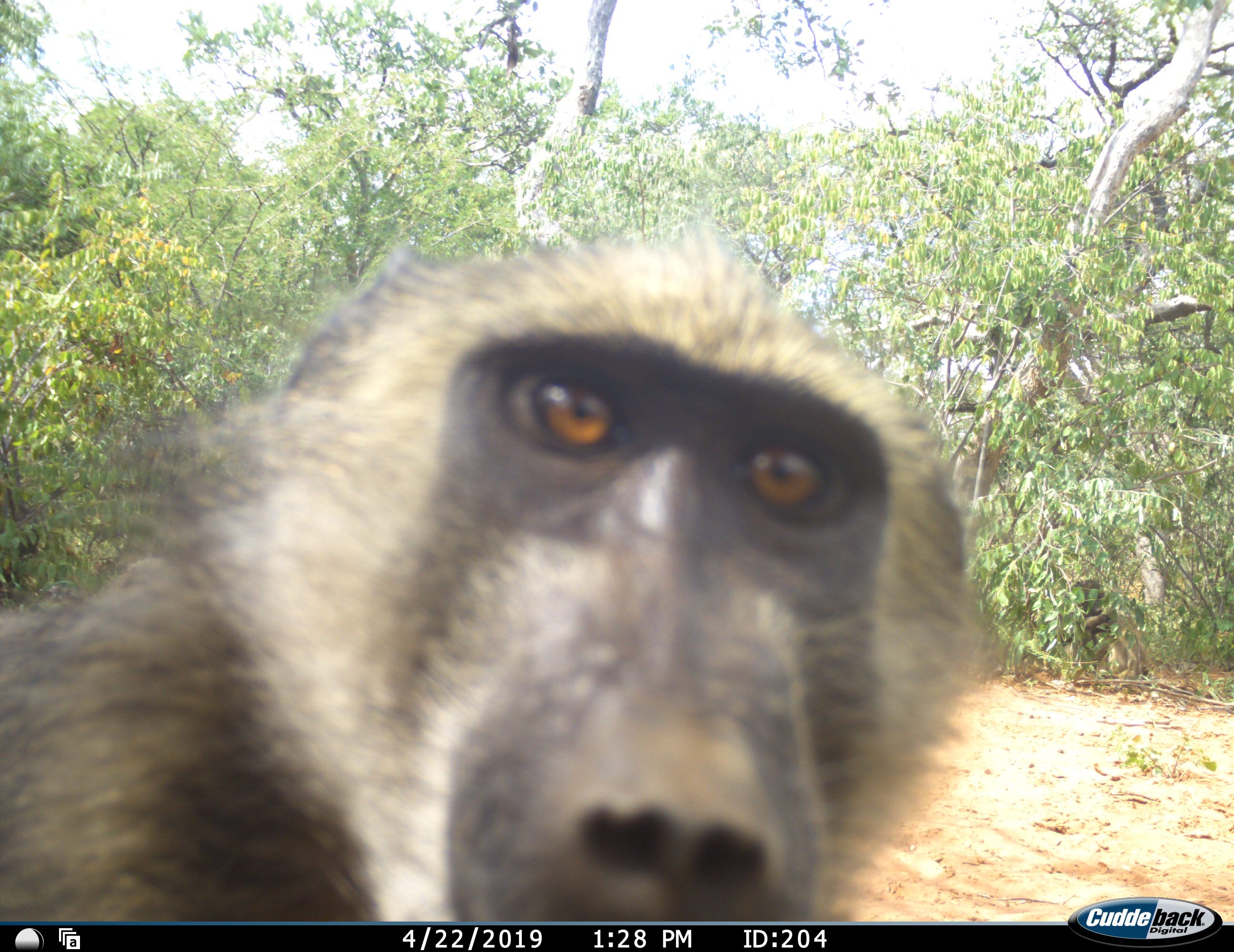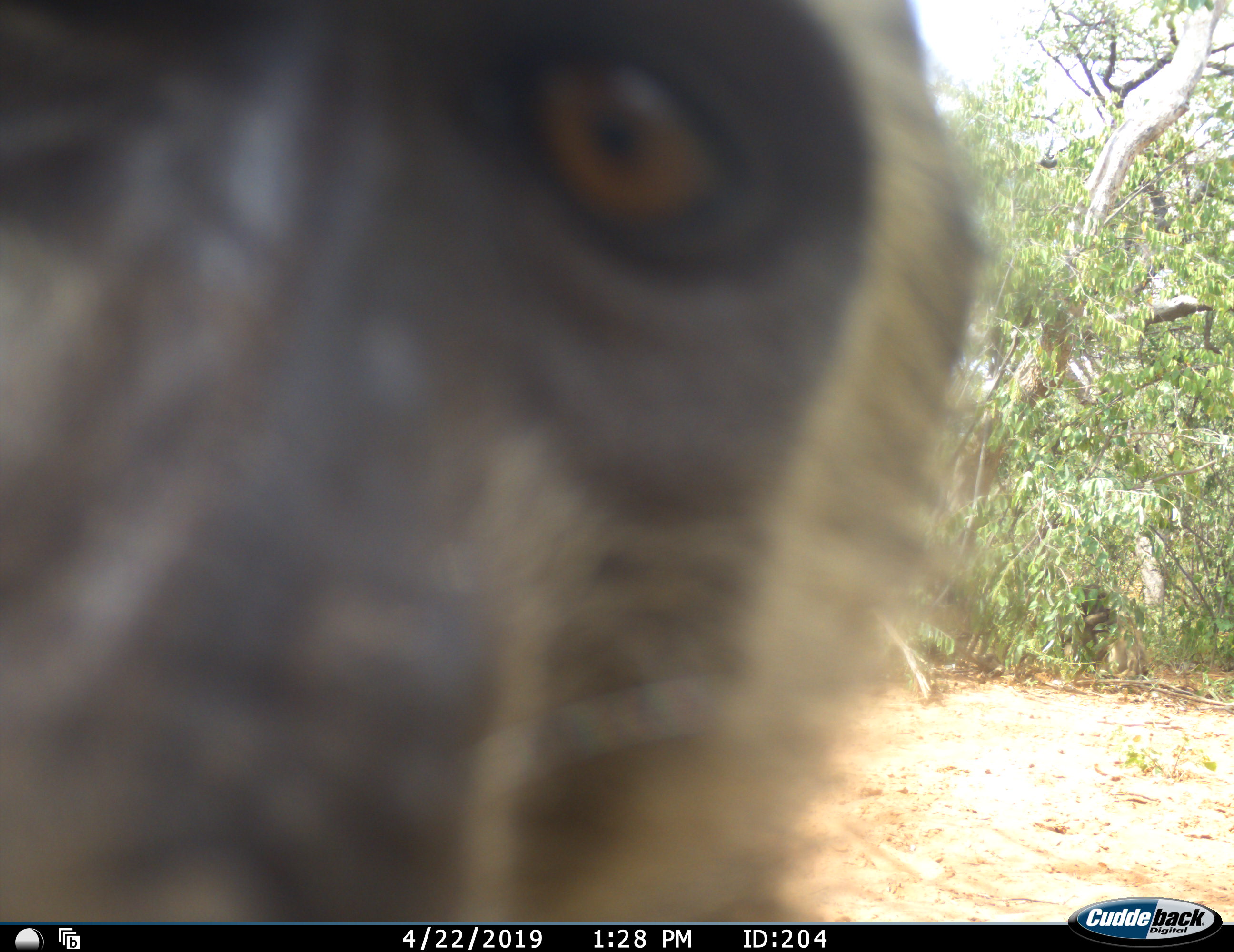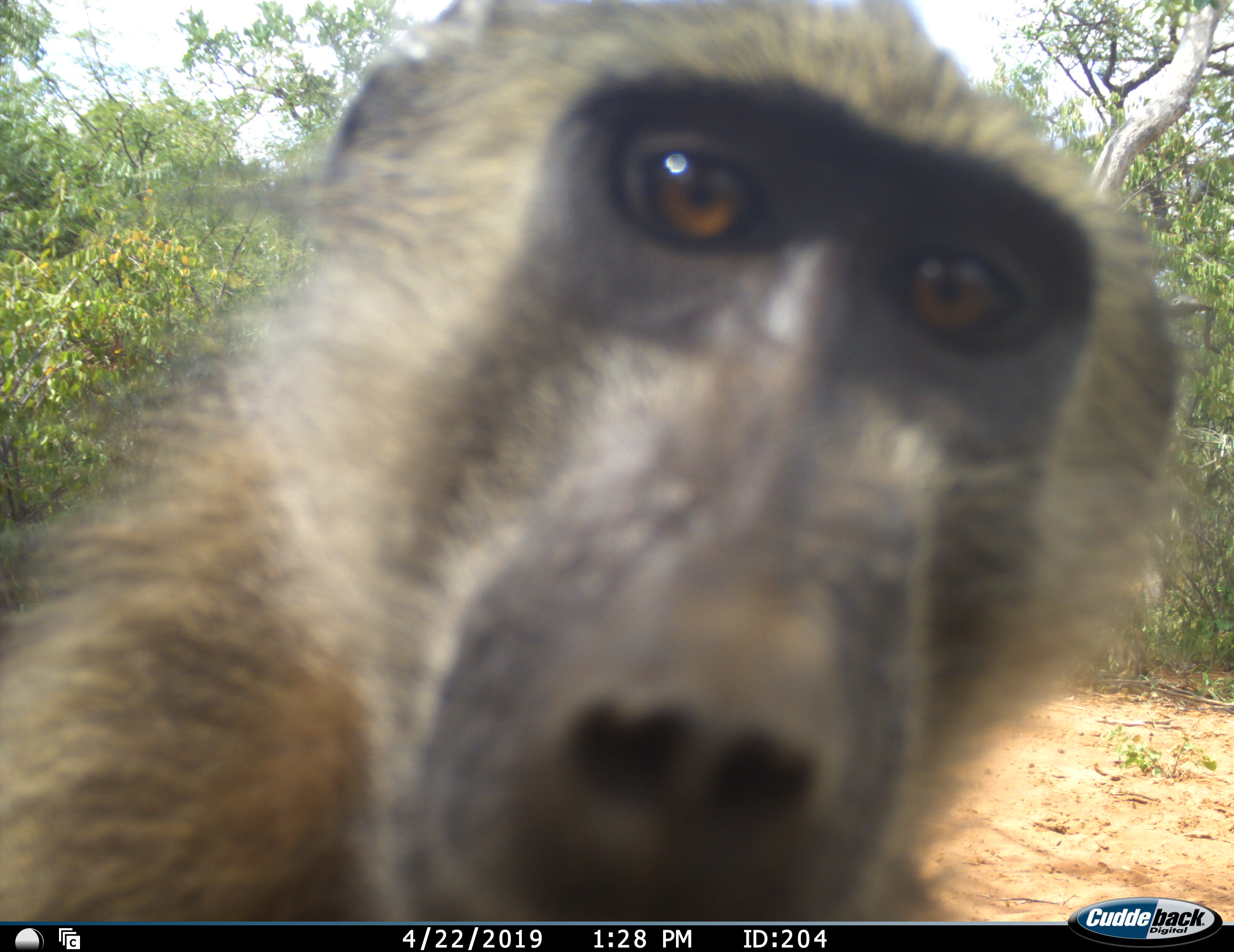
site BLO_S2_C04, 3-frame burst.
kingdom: Animalia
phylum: Chordata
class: Mammalia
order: Primates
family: Cercopithecidae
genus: Papio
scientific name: Papio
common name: baboon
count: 1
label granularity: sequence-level